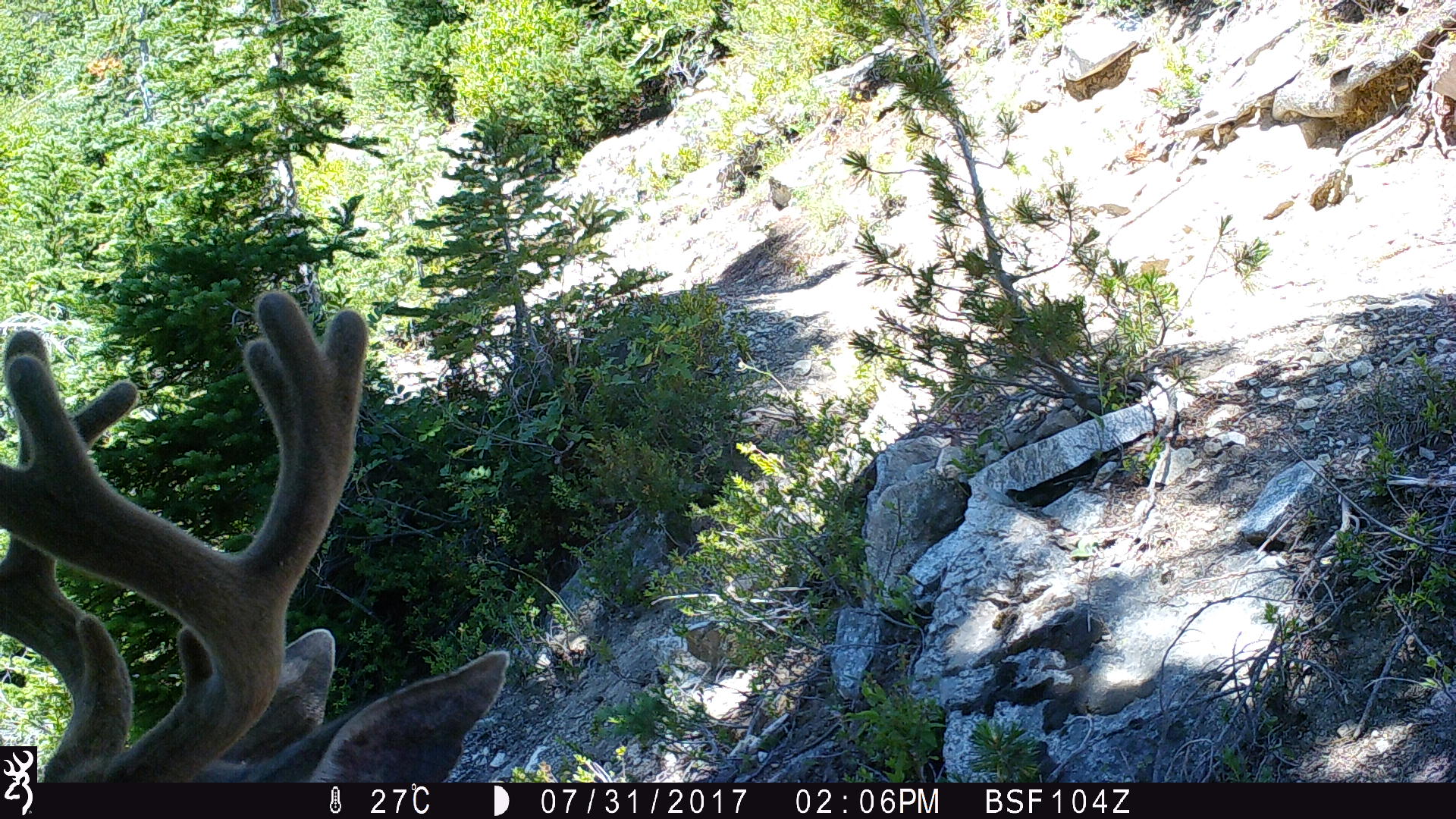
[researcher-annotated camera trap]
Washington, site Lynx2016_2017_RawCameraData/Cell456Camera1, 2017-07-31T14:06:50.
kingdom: Animalia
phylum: Chordata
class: Mammalia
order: Artiodactyla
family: Cervidae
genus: Odocoileus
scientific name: Odocoileus hemionus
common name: mule deer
Odocoileus hemionus (mule deer). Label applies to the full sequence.